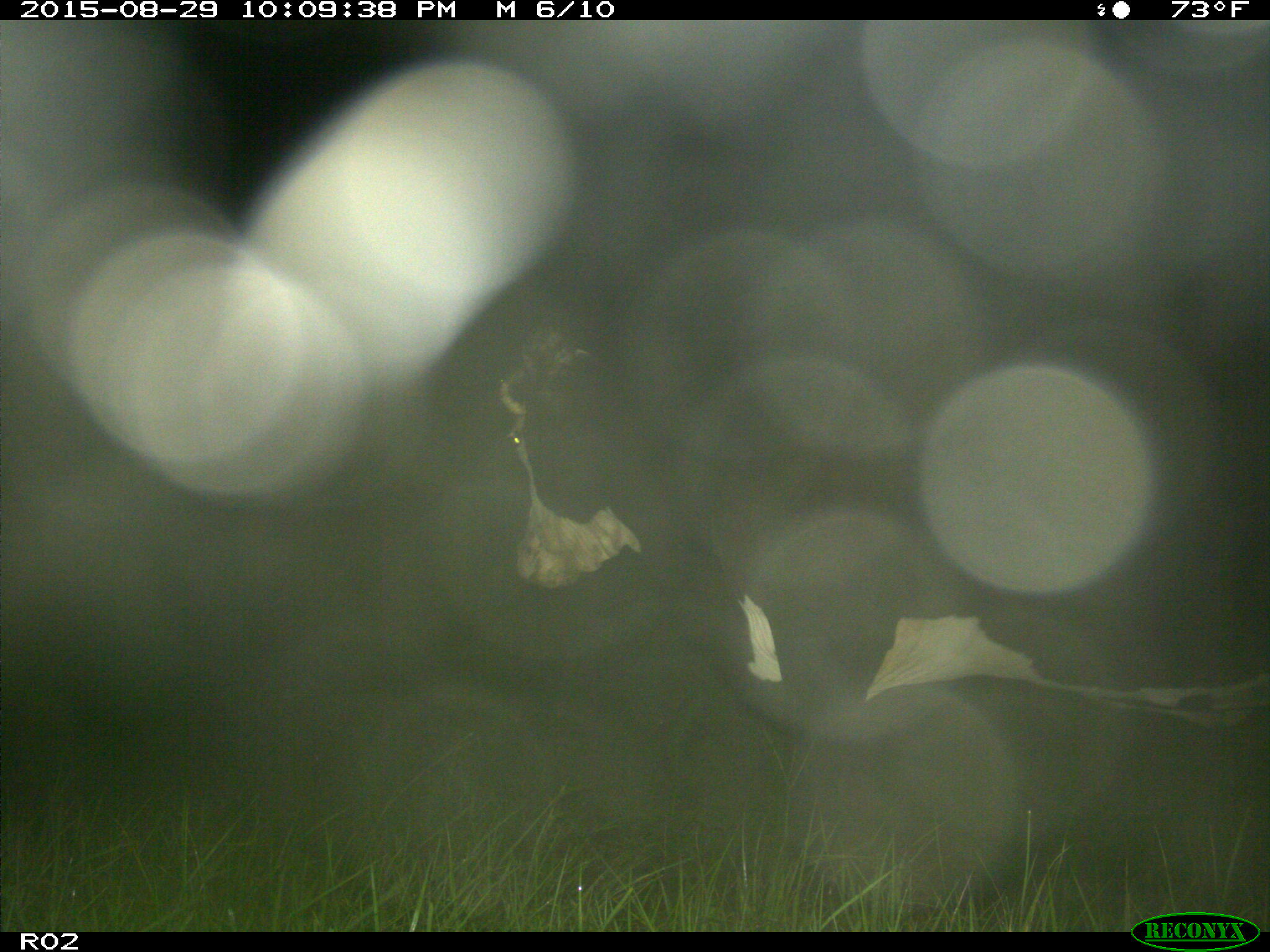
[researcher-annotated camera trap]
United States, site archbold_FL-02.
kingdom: Animalia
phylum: Chordata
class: Mammalia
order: Artiodactyla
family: Bovidae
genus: Bos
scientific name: Bos taurus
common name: domestic cow